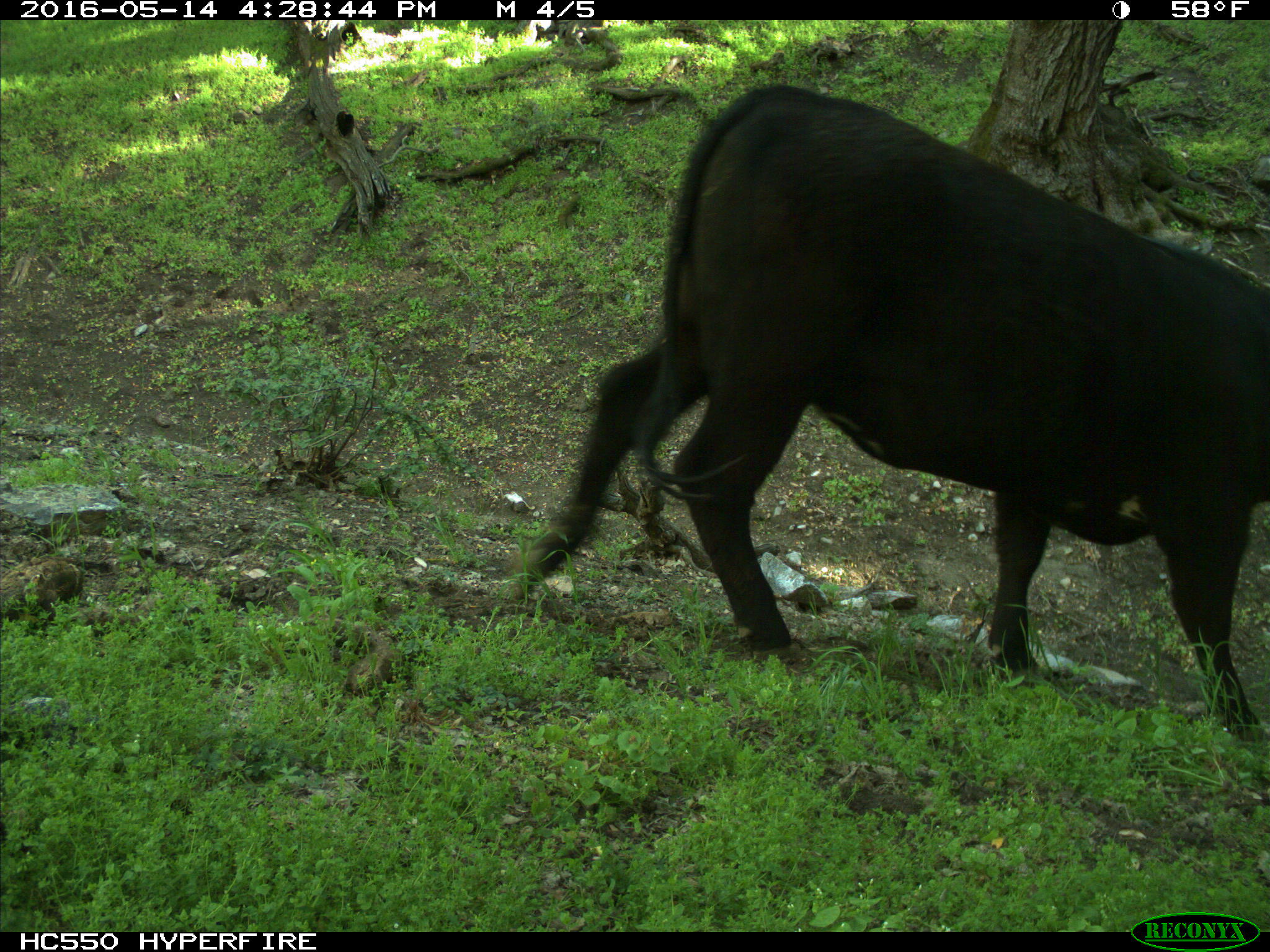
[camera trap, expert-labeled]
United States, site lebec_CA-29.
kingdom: Animalia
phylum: Chordata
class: Mammalia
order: Artiodactyla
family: Bovidae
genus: Bos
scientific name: Bos taurus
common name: domestic cow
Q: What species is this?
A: Bos taurus (domestic cow).